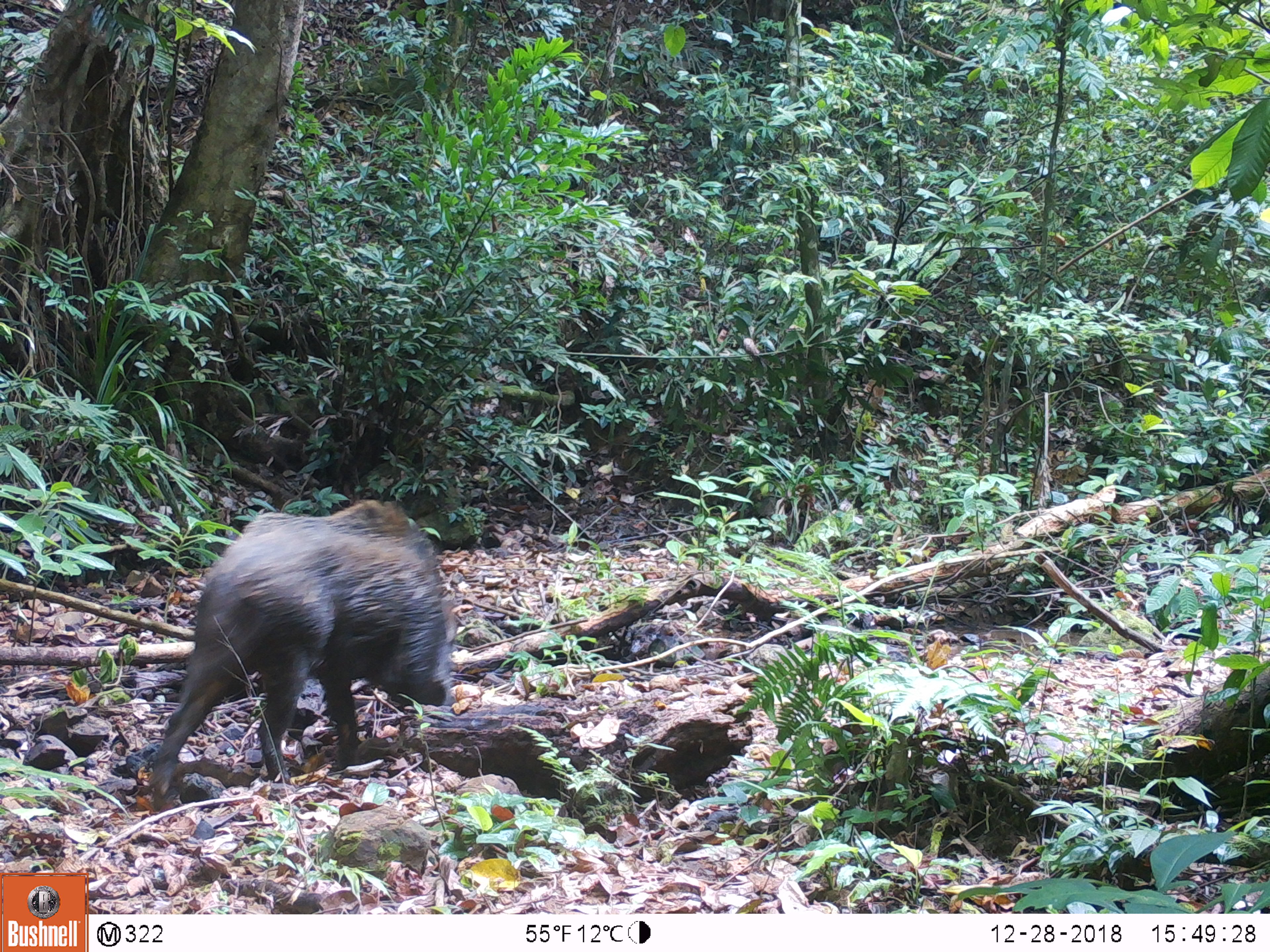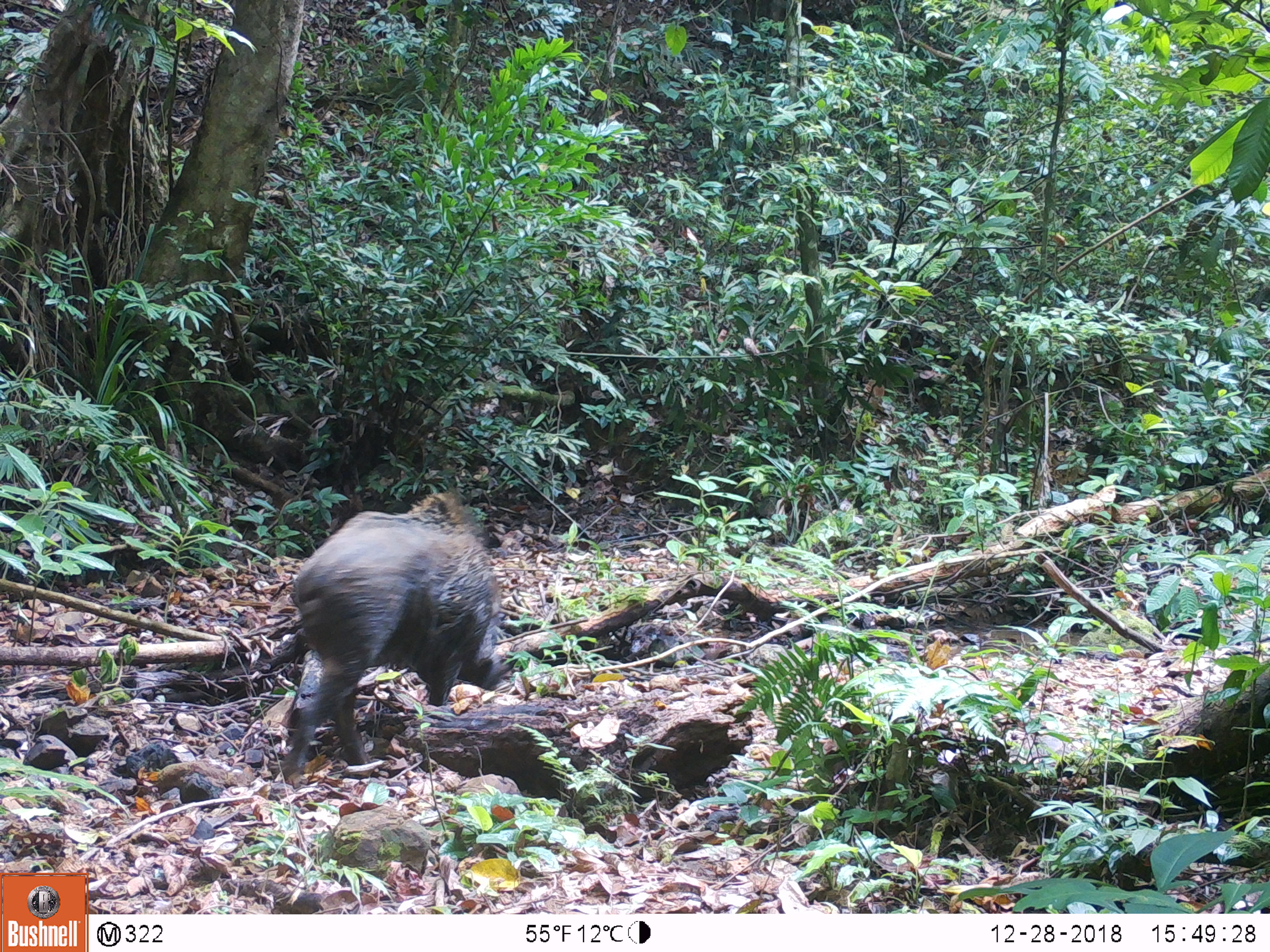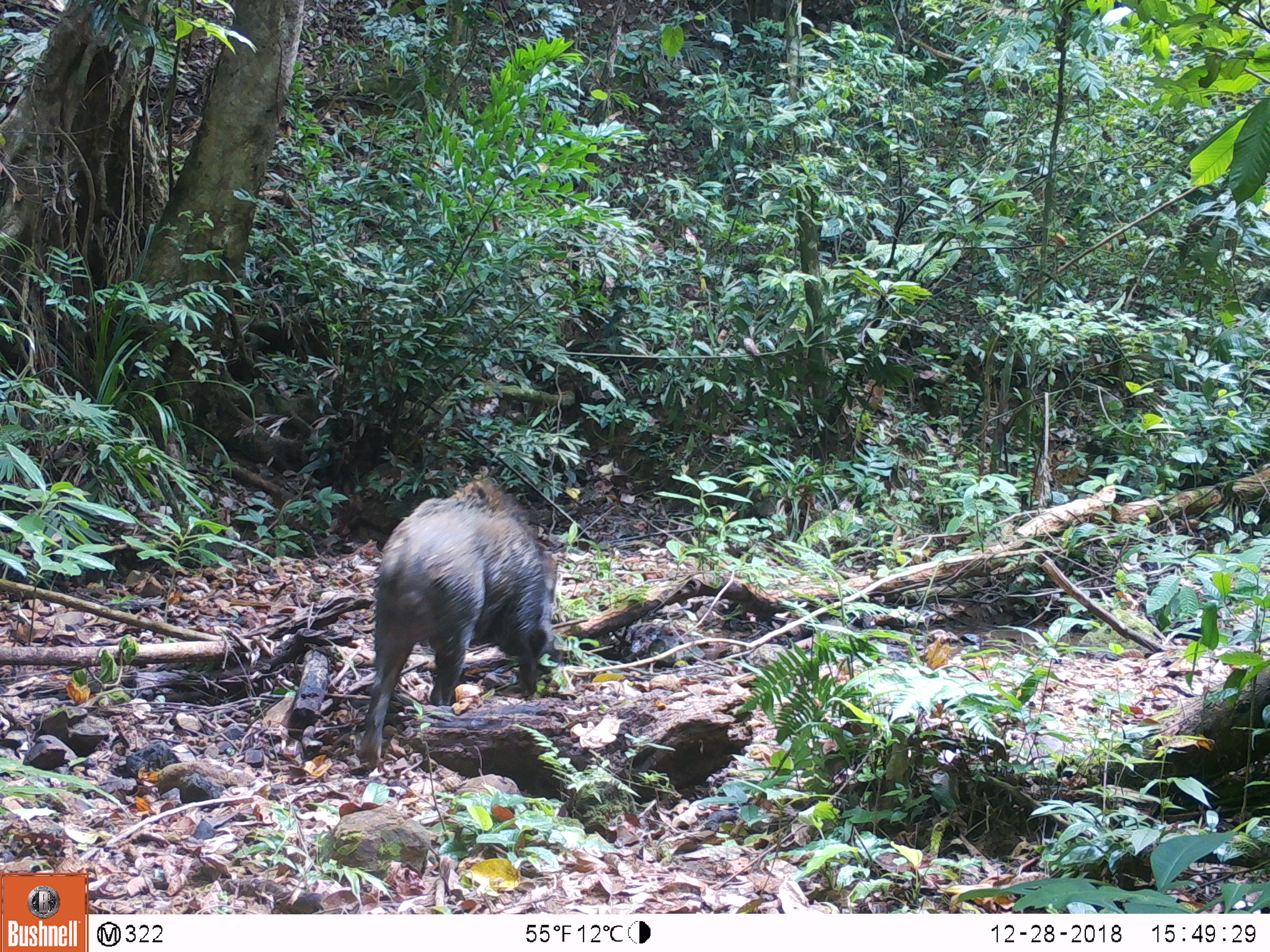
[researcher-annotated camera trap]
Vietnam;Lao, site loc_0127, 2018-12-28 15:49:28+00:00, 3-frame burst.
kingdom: Animalia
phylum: Chordata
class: Mammalia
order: Artiodactyla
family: Suidae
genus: Sus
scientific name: Sus scrofa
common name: eurasian wild pig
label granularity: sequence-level